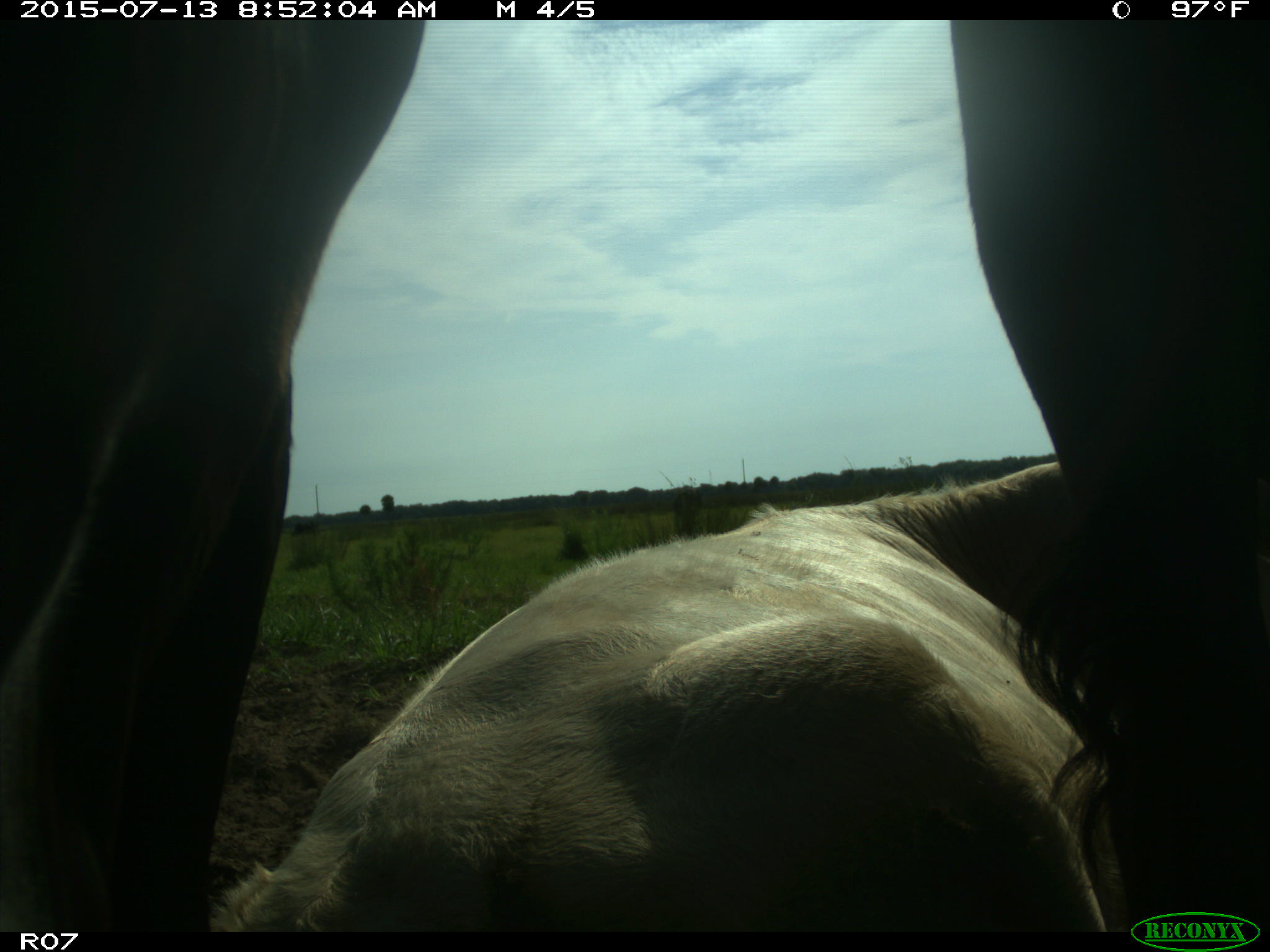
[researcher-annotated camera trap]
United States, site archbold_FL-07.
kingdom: Animalia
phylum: Chordata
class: Mammalia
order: Artiodactyla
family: Bovidae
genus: Bos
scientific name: Bos taurus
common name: domestic cow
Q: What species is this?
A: Bos taurus (domestic cow).